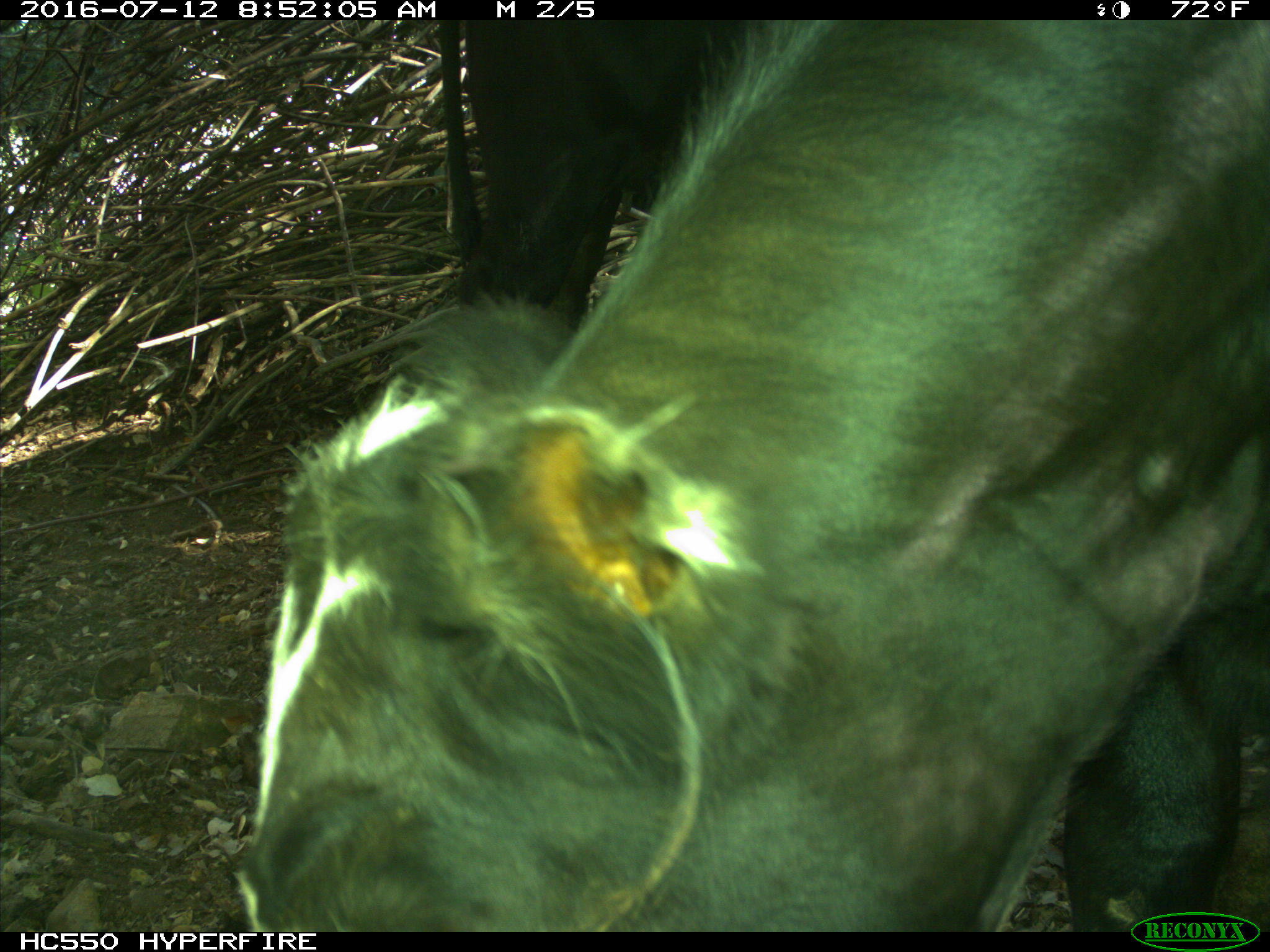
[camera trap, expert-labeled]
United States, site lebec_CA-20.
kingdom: Animalia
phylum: Chordata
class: Mammalia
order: Artiodactyla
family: Bovidae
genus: Bos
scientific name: Bos taurus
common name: domestic cow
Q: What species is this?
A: Bos taurus (domestic cow).